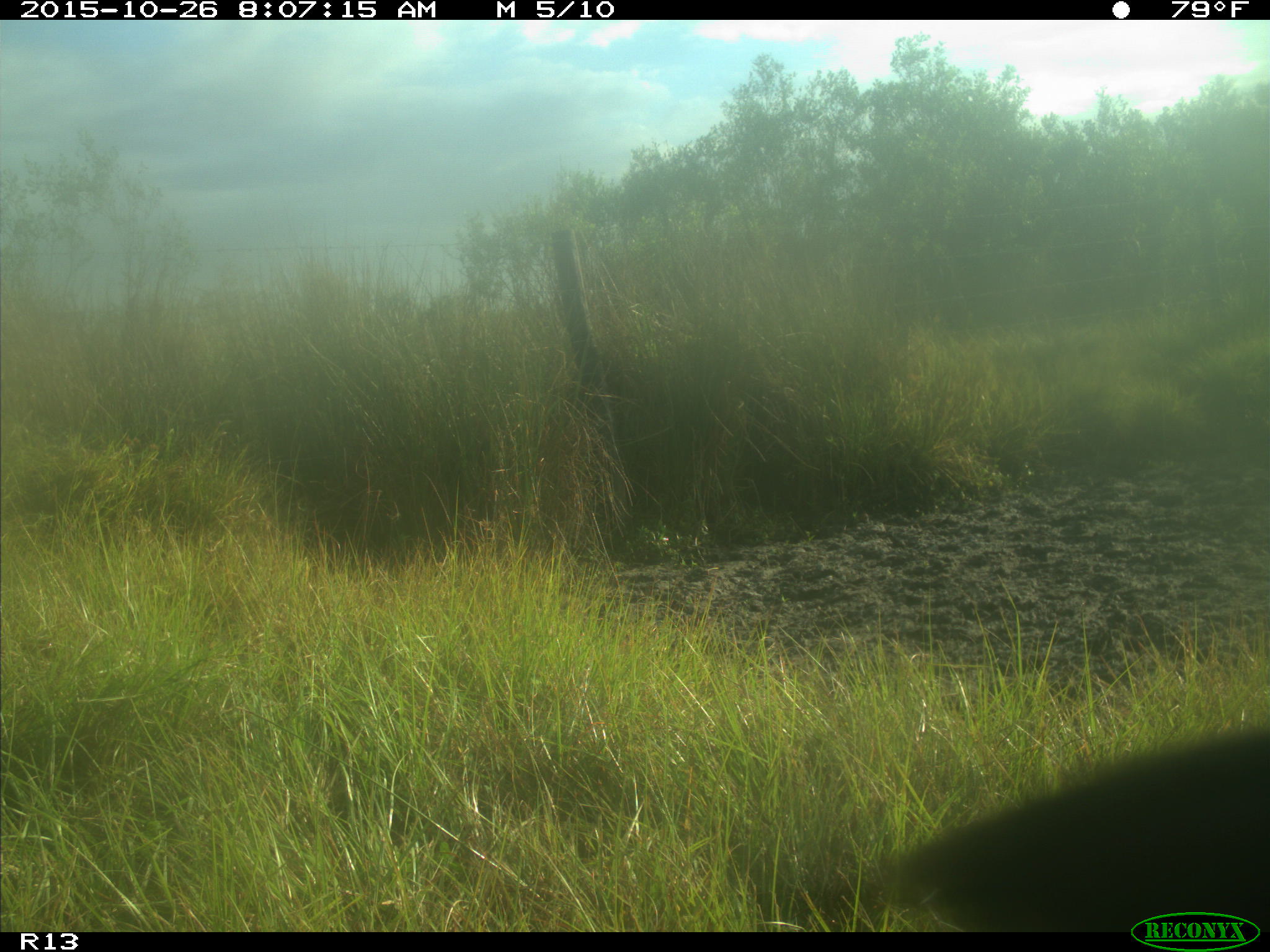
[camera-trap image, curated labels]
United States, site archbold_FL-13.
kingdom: Animalia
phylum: Chordata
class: Mammalia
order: Artiodactyla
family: Bovidae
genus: Bos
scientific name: Bos taurus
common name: domestic cow